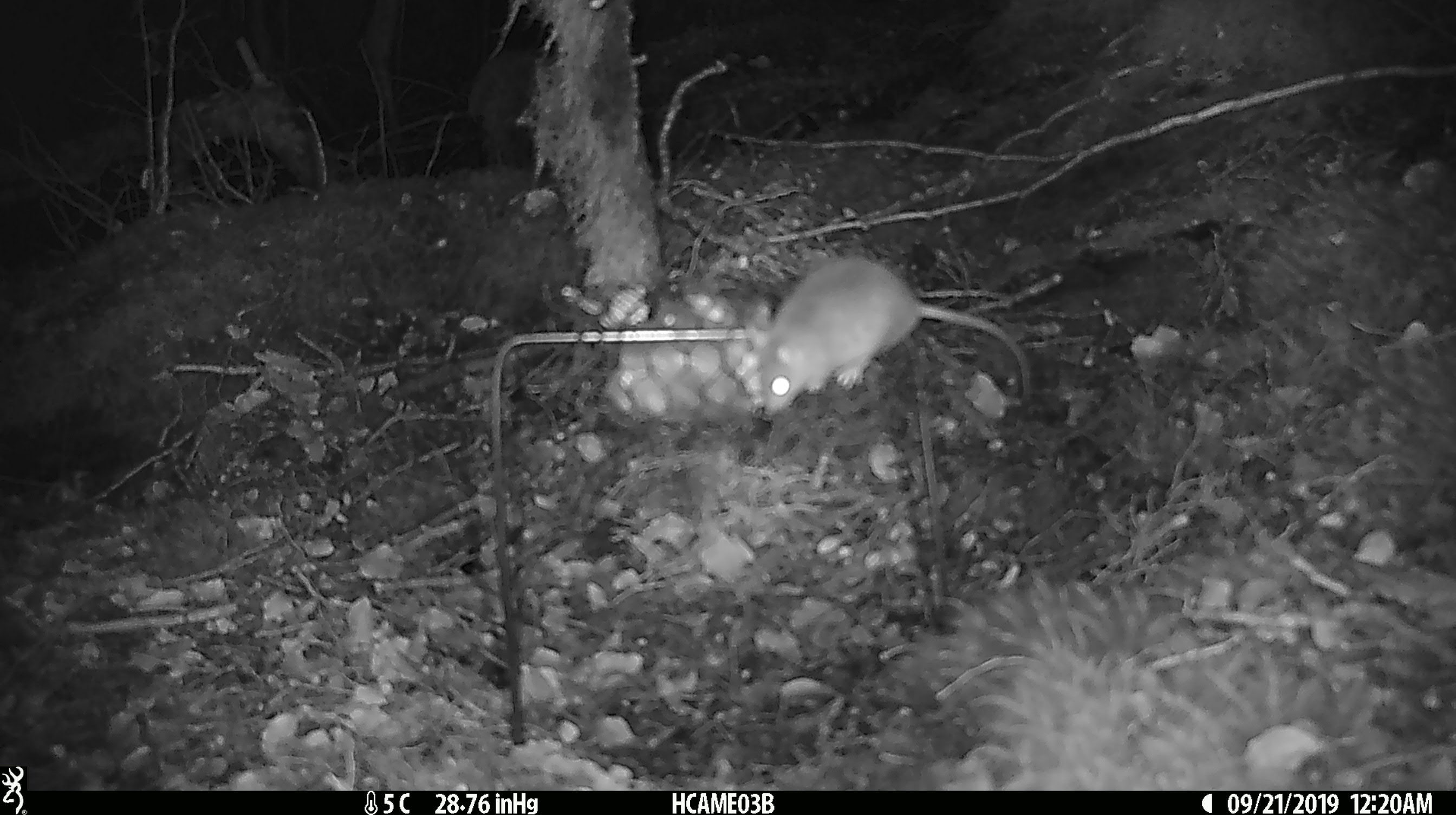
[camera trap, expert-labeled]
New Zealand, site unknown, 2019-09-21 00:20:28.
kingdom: Animalia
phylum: Chordata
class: Mammalia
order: Rodentia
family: Muridae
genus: Mus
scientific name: Mus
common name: mouse